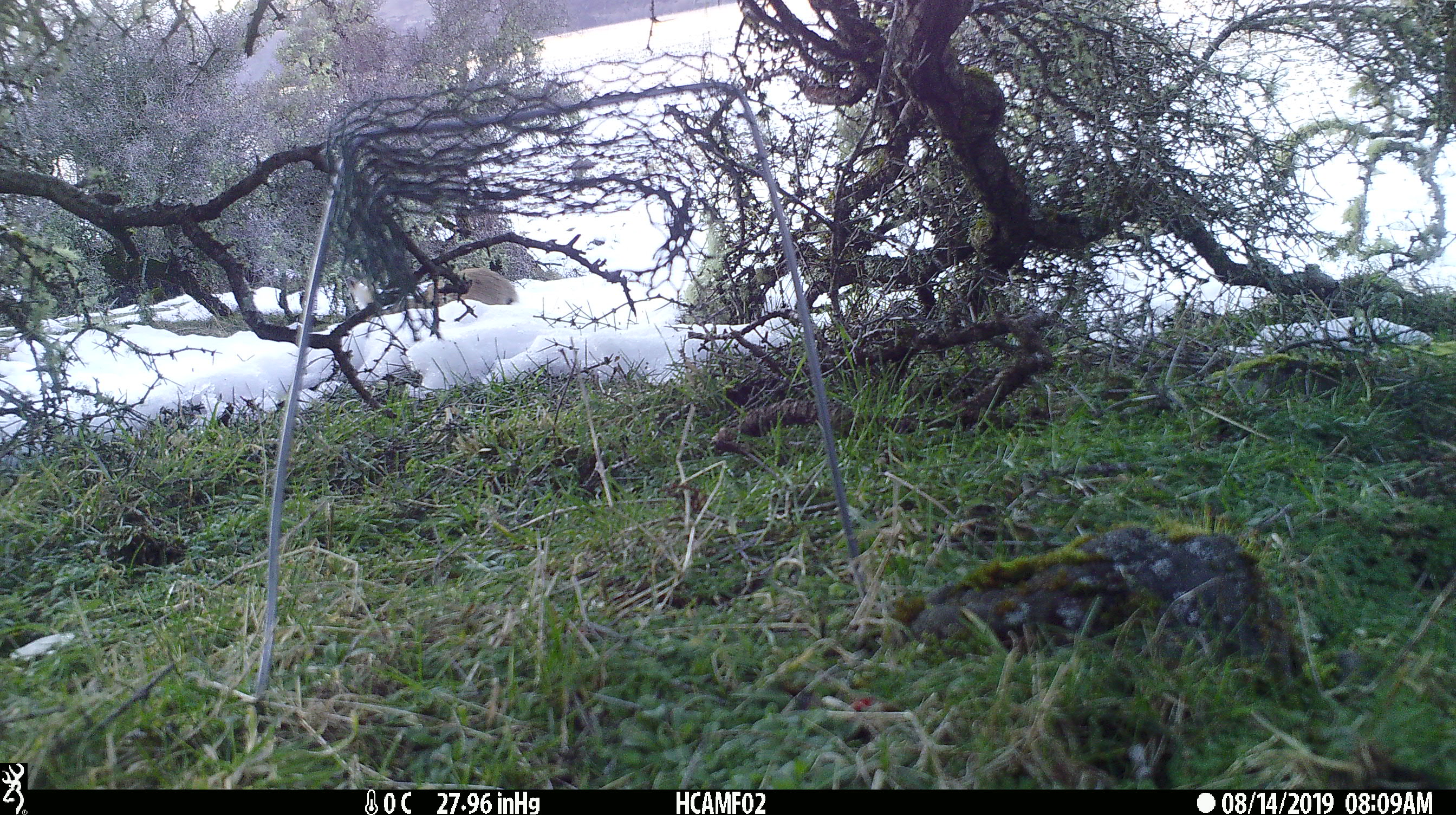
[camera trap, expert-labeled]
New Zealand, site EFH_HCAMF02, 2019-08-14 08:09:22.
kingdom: Animalia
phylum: Chordata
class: Mammalia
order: Lagomorpha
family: Leporidae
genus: Lepus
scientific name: Lepus europaeus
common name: brown hare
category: hare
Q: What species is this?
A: Hare (brown hare) (Lepus europaeus).